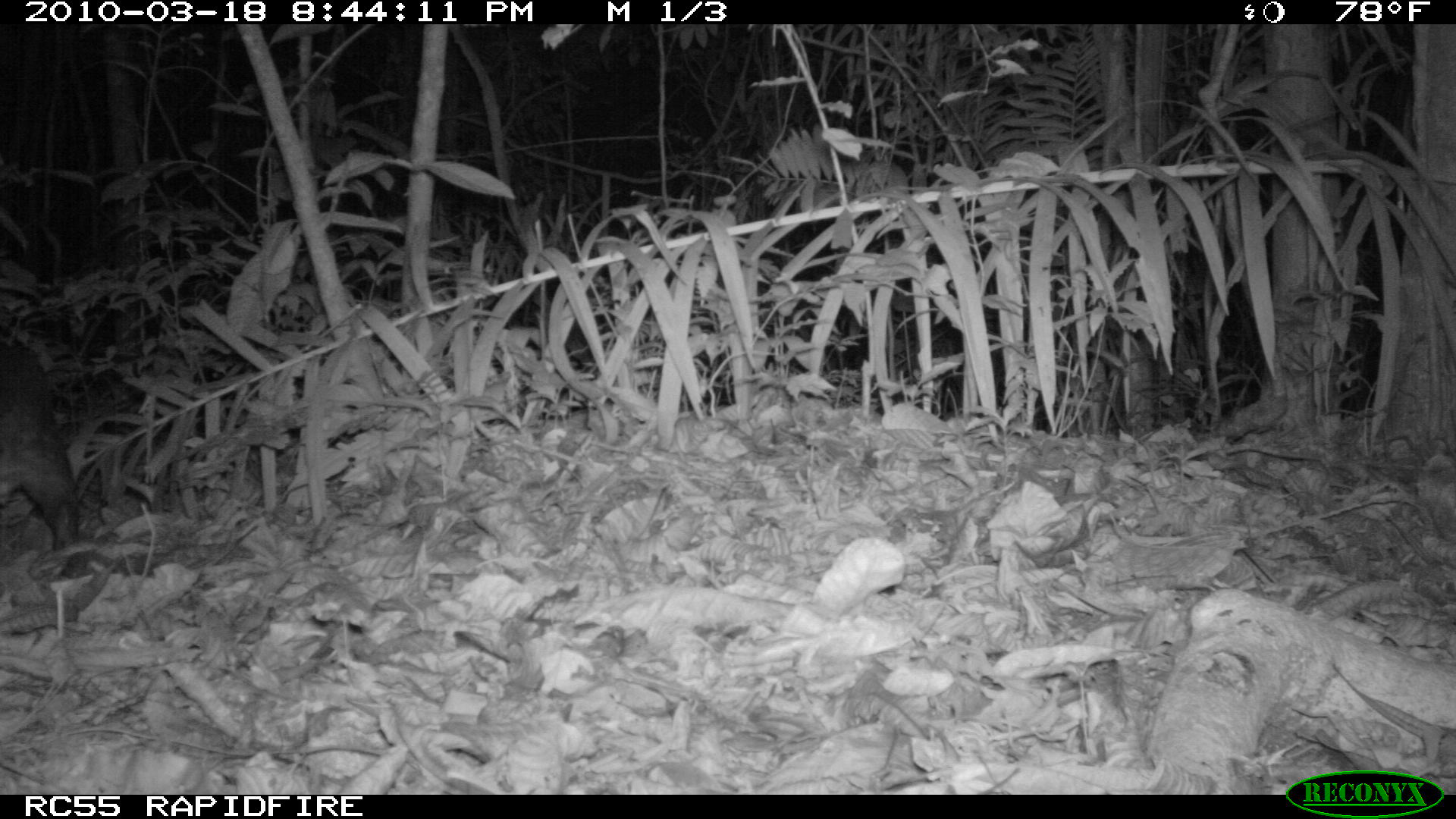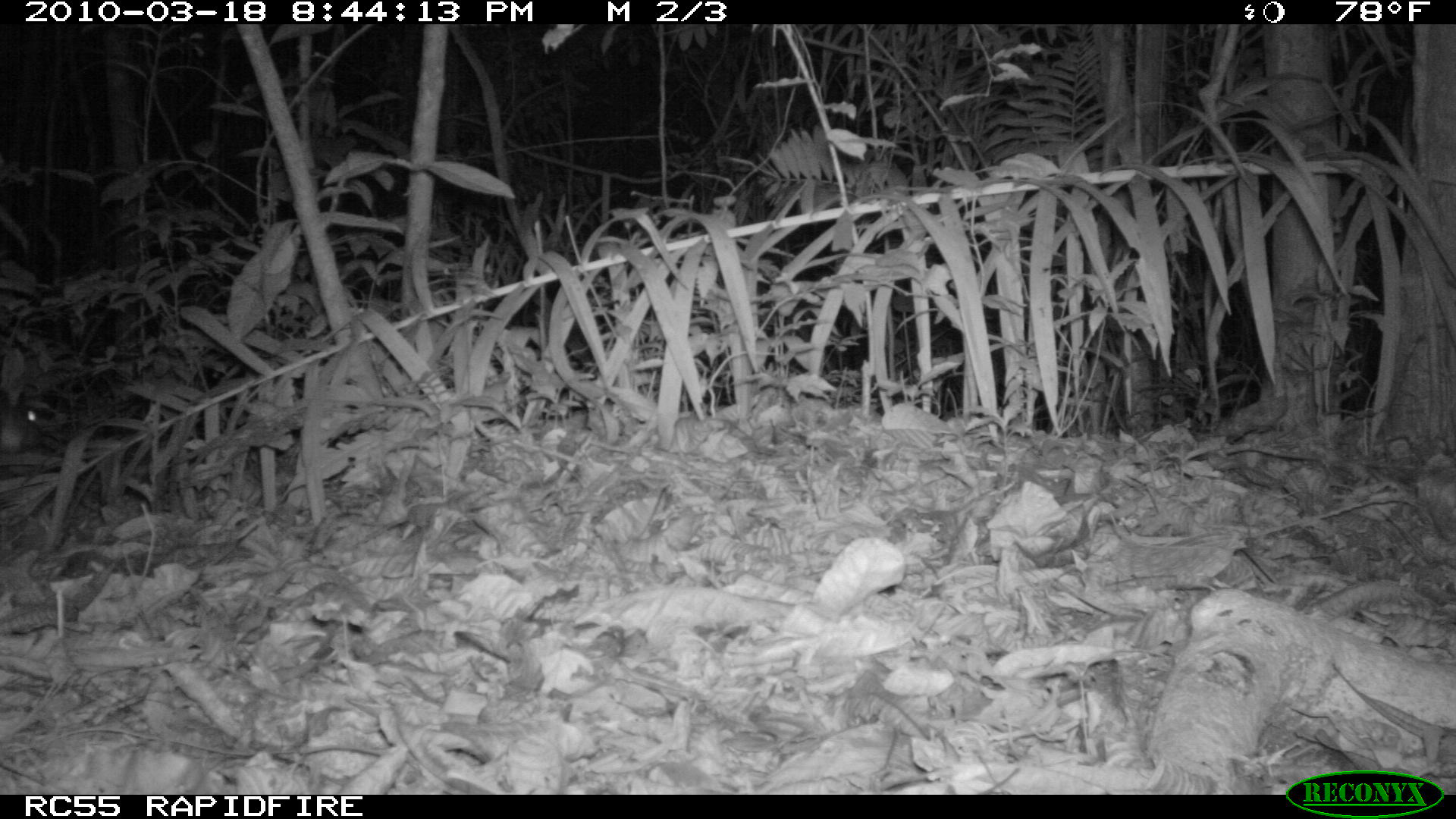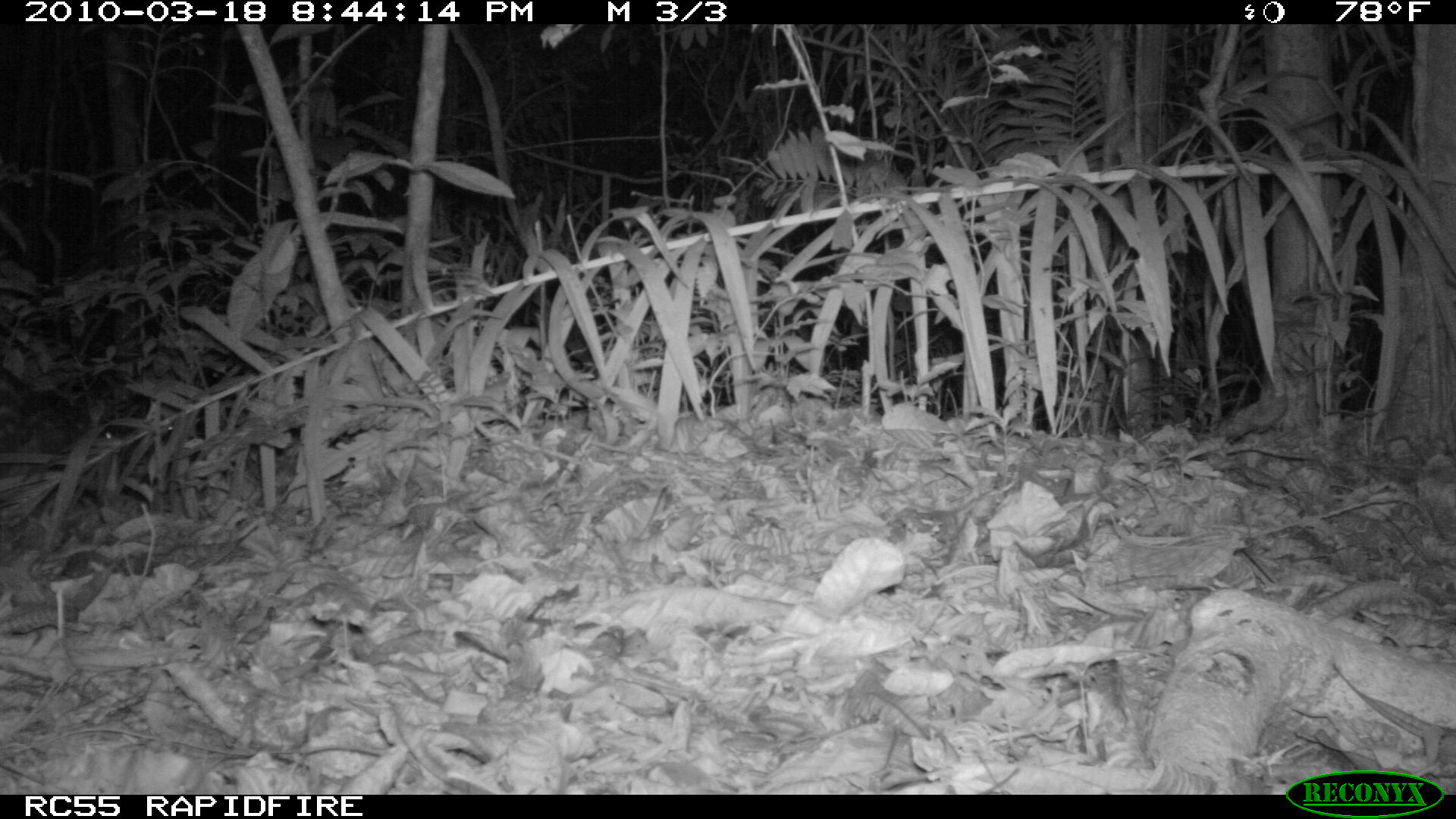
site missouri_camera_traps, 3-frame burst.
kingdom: Animalia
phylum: Chordata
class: Mammalia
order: Rodentia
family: Cuniculidae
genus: Cuniculus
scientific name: Cuniculus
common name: paca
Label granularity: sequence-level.